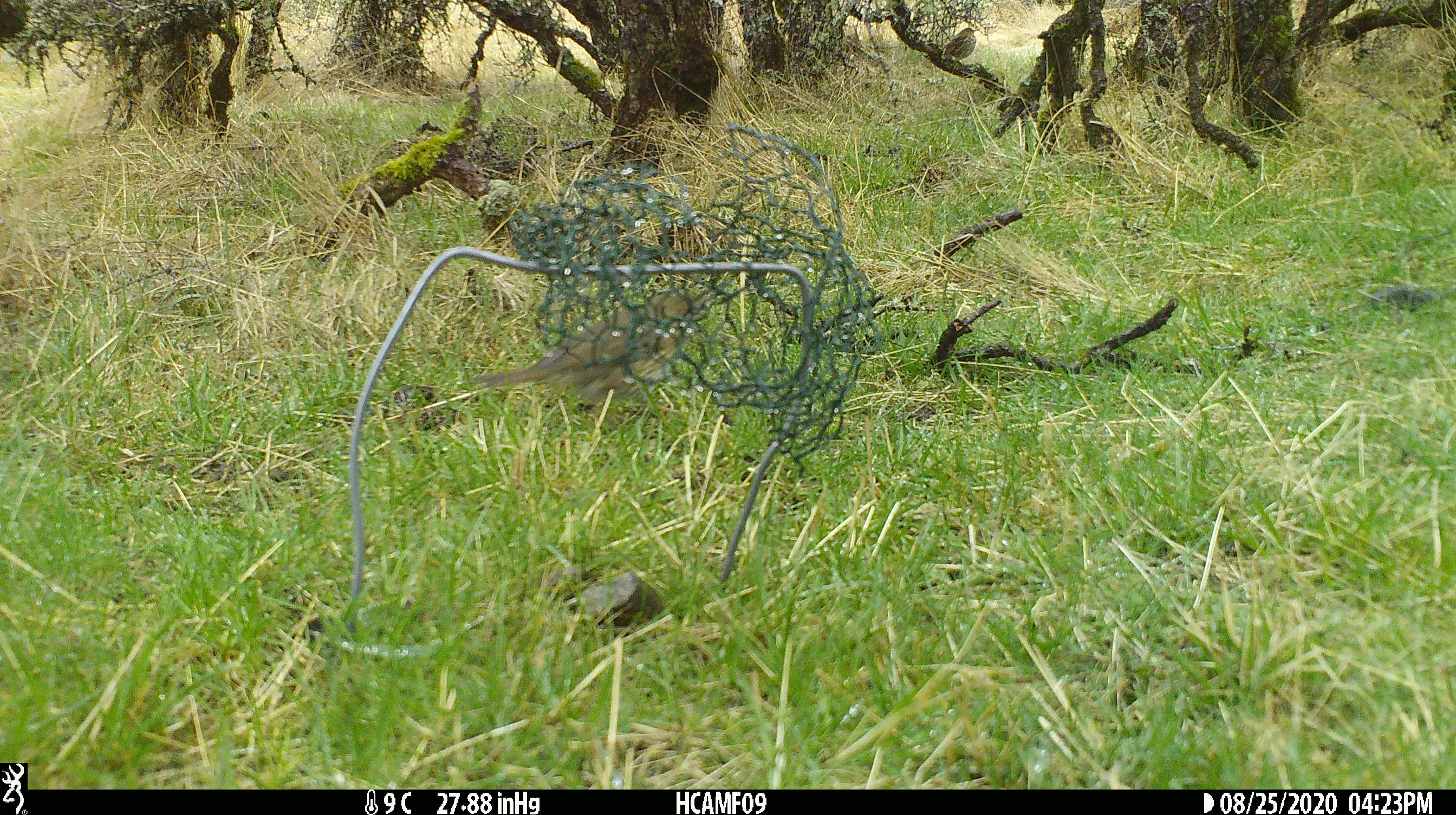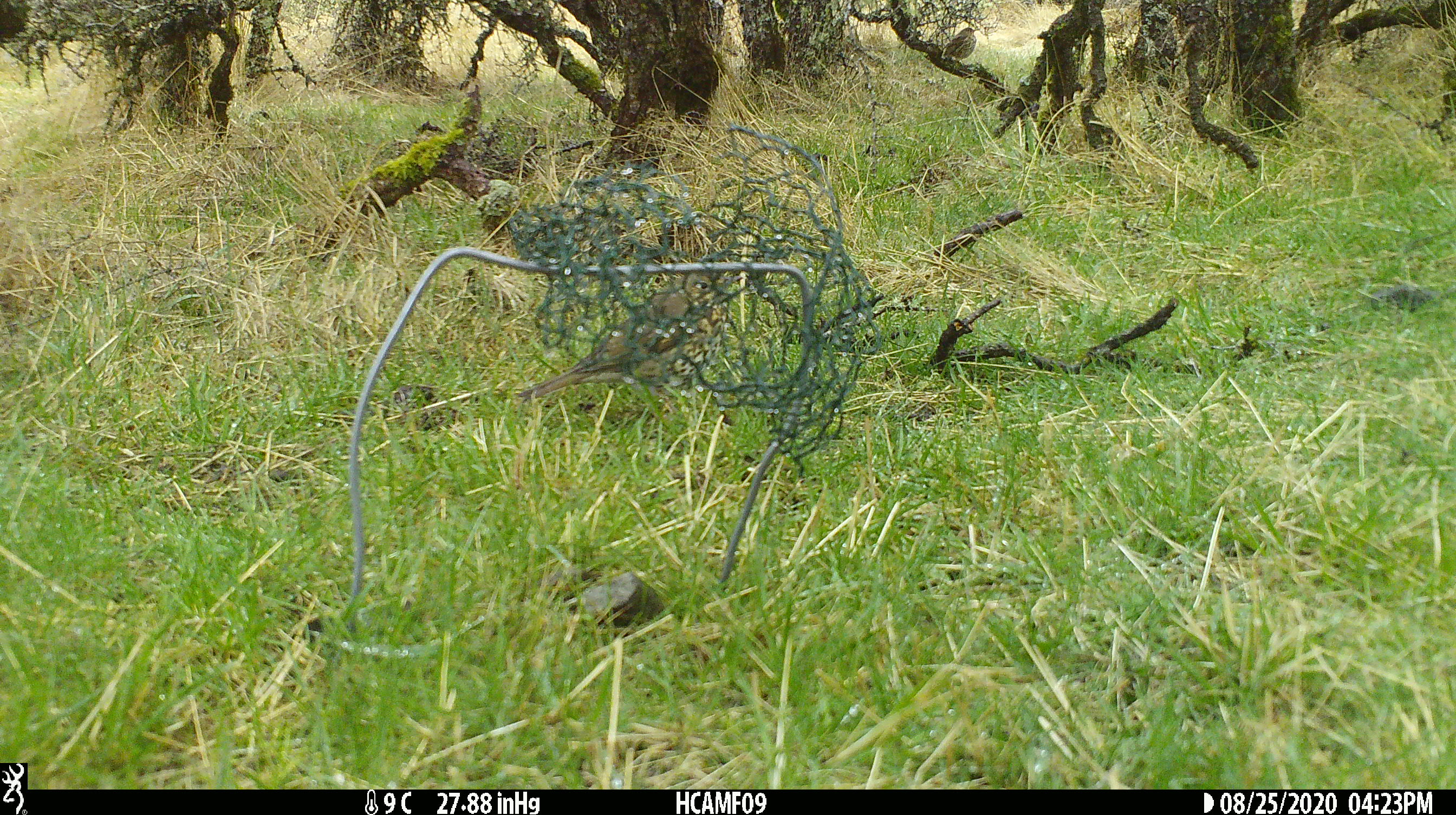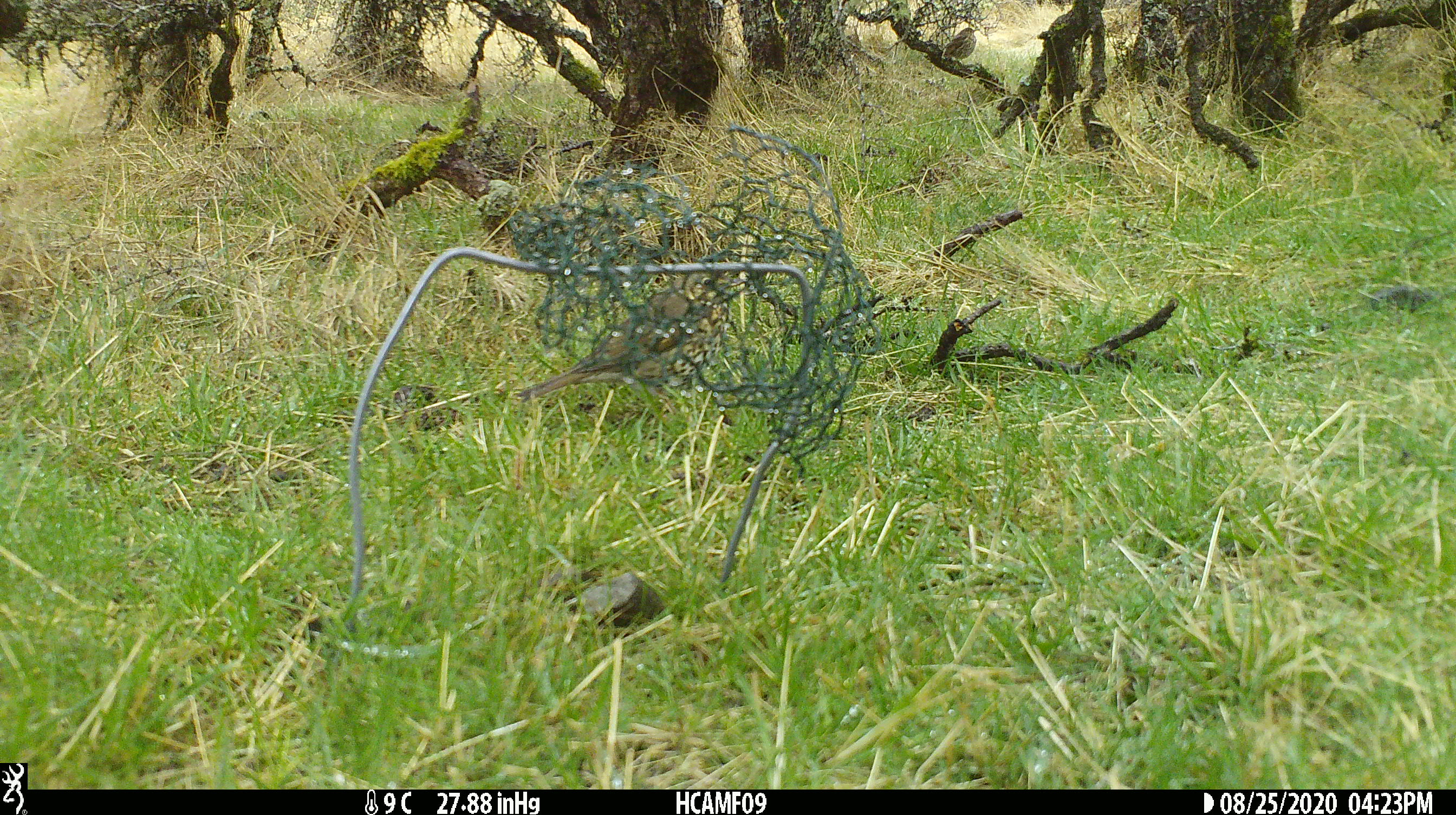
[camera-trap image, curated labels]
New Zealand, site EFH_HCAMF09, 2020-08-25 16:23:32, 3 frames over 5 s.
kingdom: Animalia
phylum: Chordata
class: Aves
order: Passeriformes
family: Turdidae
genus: Turdus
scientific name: Turdus philomelos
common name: song thrush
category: thrush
Thrush (song thrush) (Turdus philomelos).